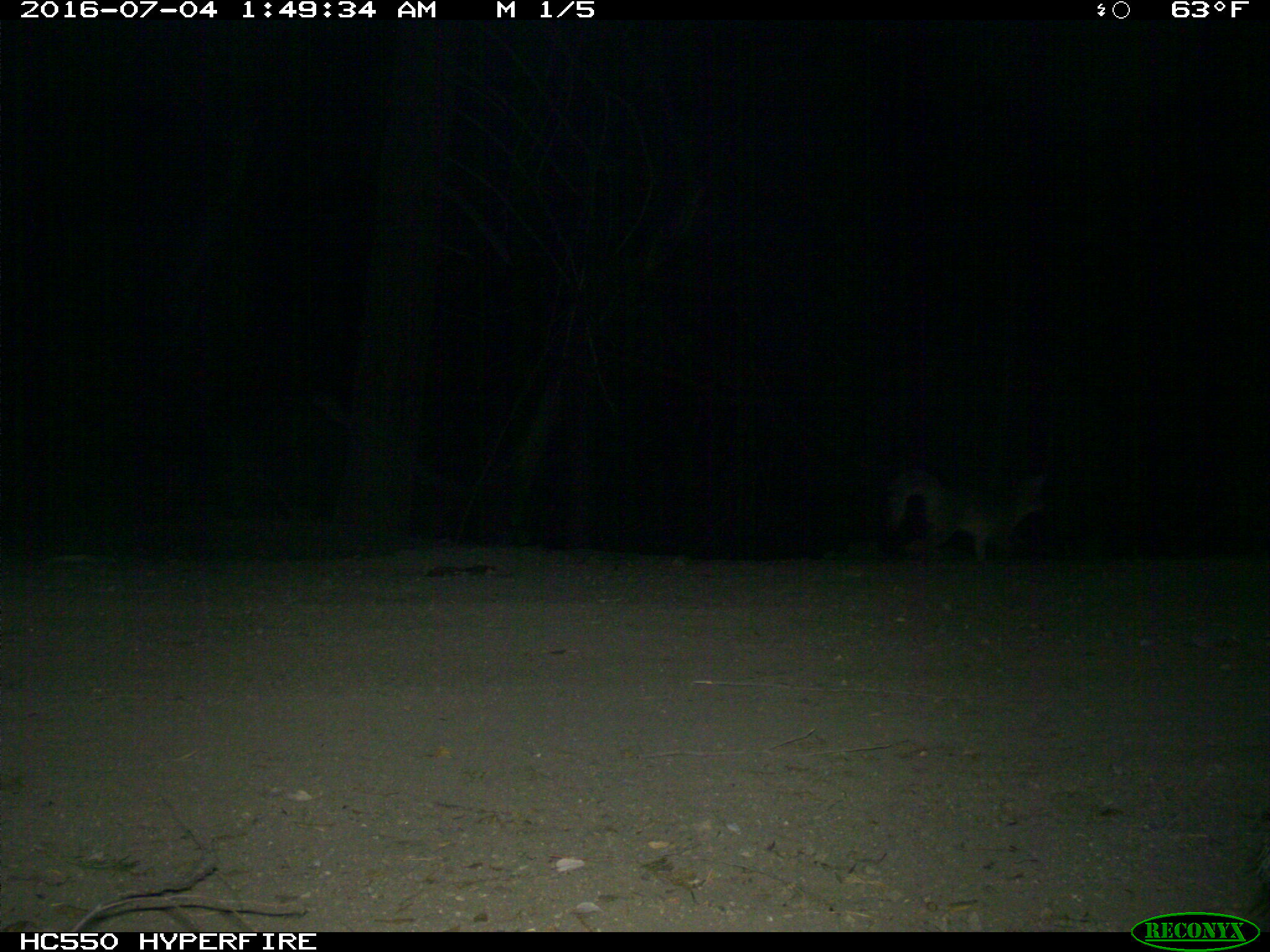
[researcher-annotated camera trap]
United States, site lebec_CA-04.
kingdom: Animalia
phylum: Chordata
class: Mammalia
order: Carnivora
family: Canidae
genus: Urocyon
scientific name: Urocyon cinereoargenteus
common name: gray fox